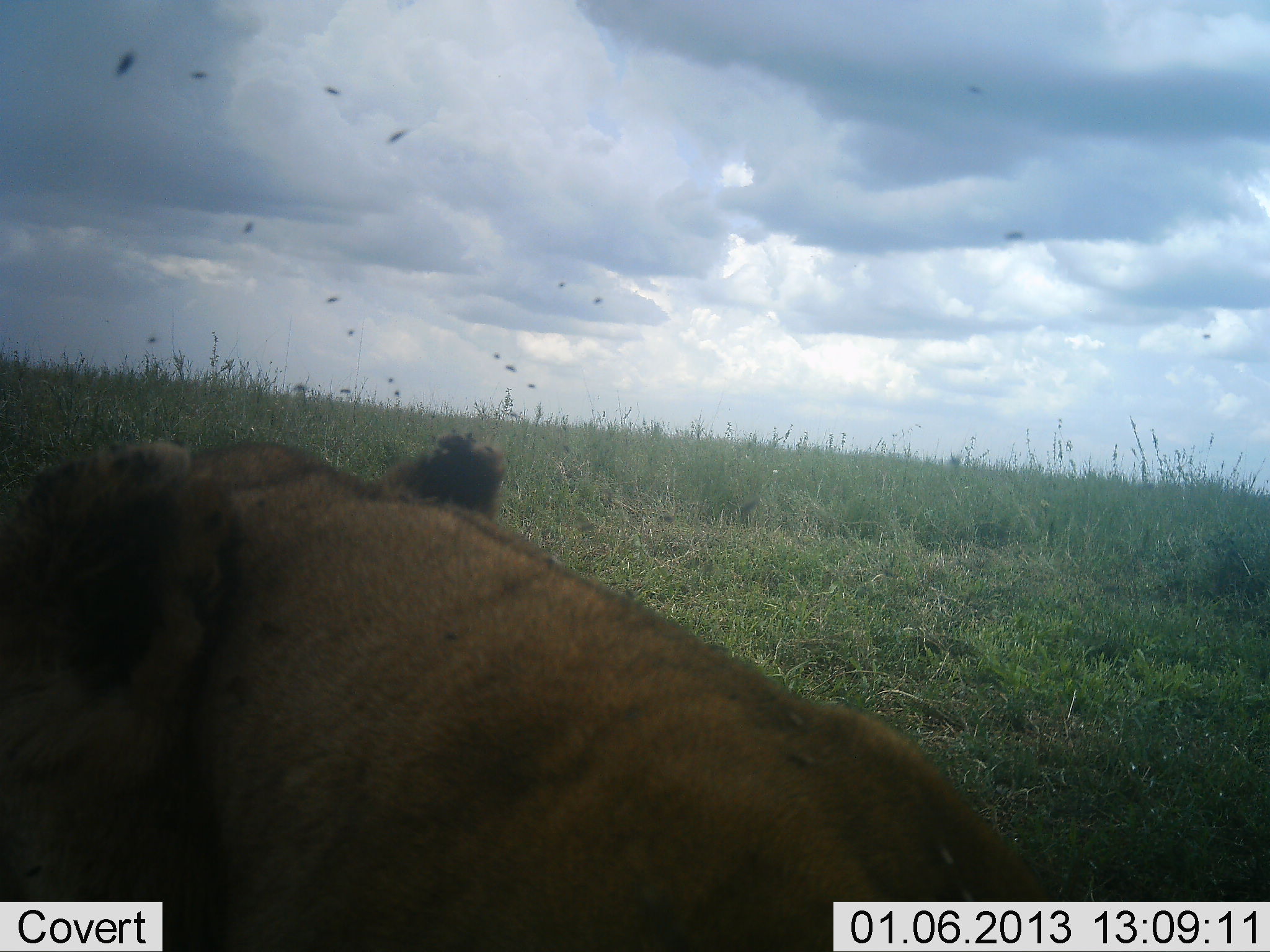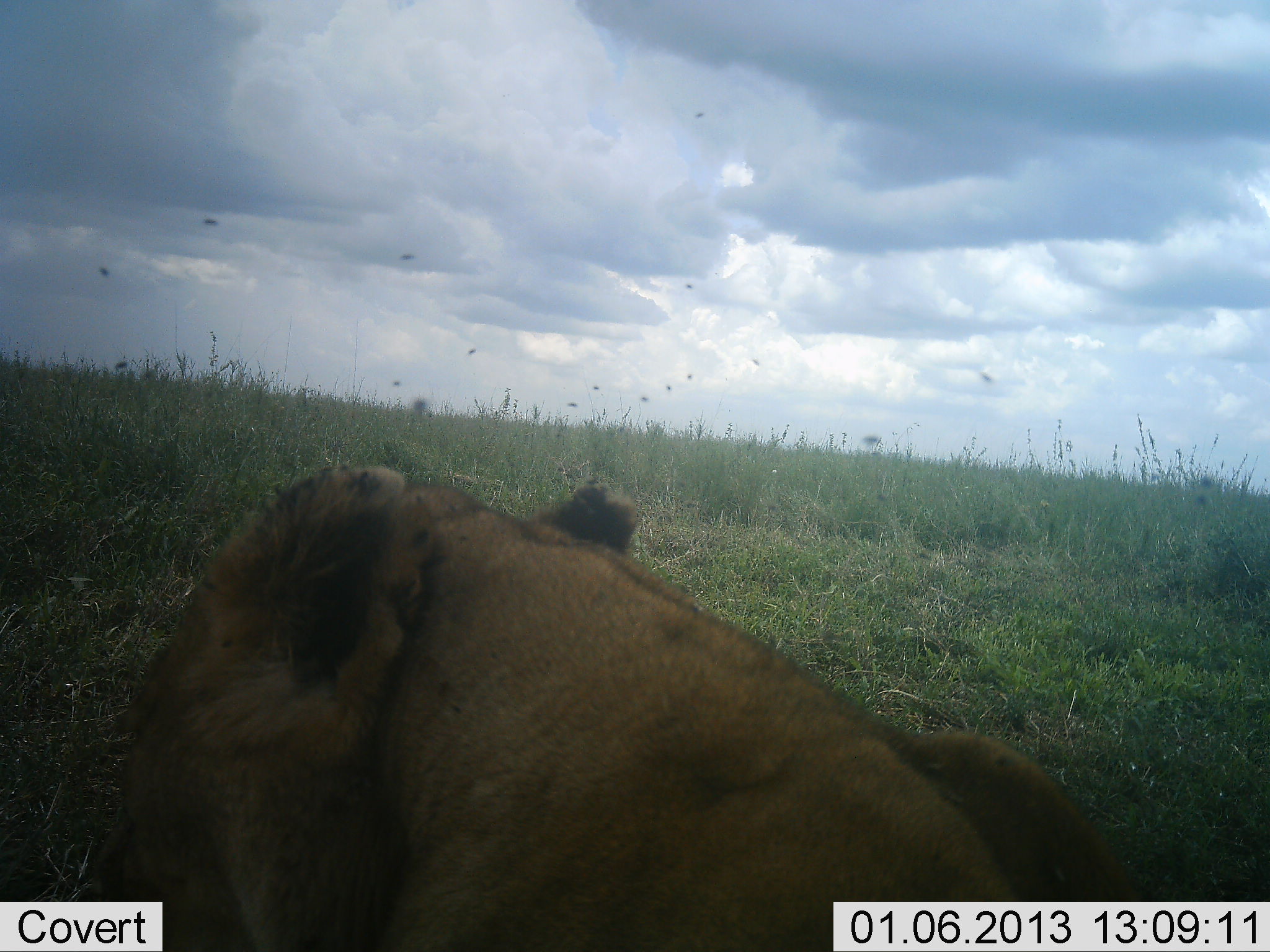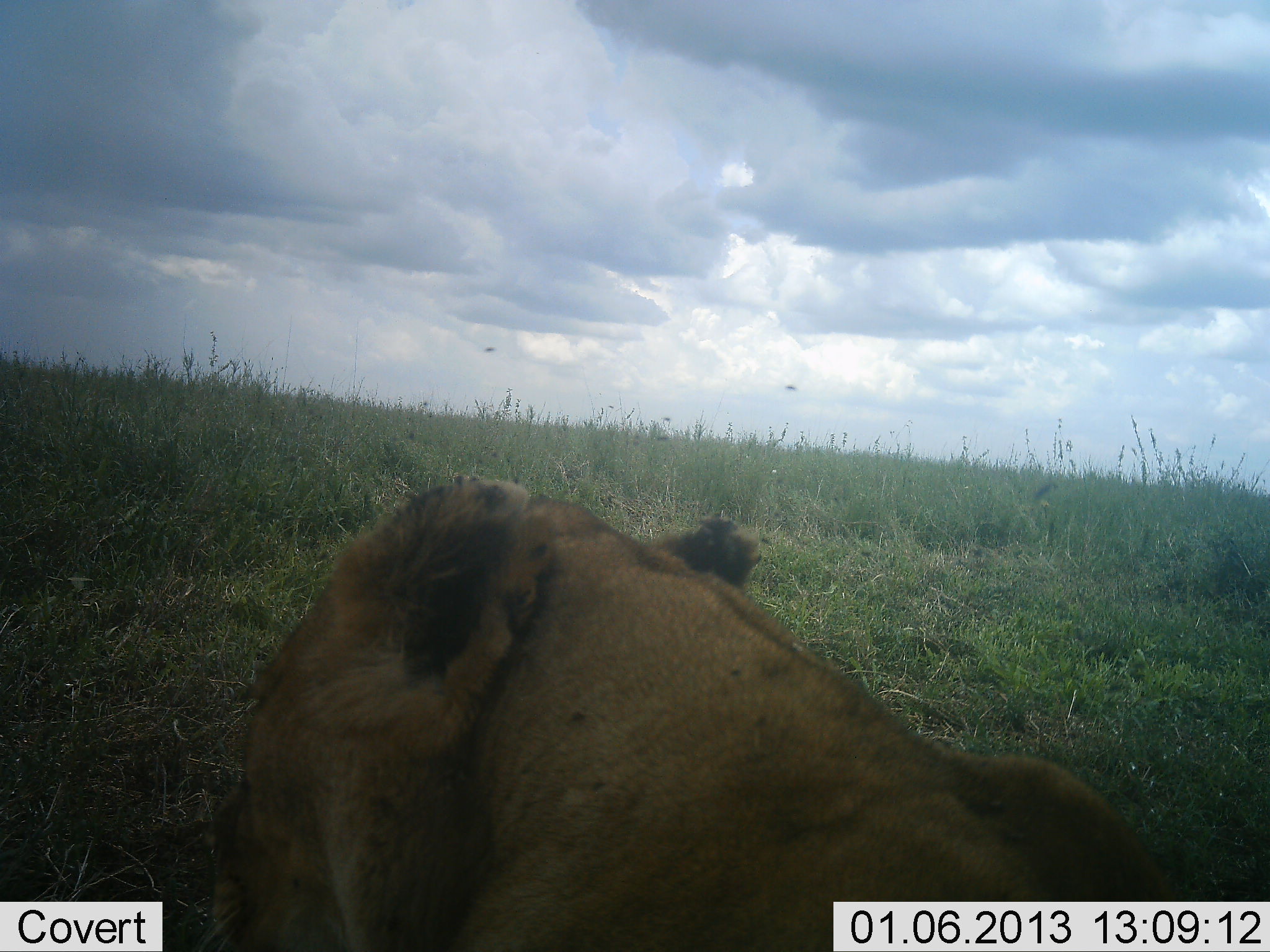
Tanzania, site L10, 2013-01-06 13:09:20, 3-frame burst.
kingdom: Animalia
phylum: Chordata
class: Mammalia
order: Carnivora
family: Felidae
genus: Panthera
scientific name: Panthera leo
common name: lion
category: lionfemale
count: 1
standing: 2%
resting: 93%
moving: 7%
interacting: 0%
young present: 0%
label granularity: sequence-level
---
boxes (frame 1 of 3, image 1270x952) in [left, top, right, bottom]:
animal: [0, 431, 1066, 951]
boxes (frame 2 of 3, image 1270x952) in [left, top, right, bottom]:
animal: [87, 461, 1148, 951]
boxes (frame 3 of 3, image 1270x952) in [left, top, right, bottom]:
animal: [203, 474, 1178, 952]